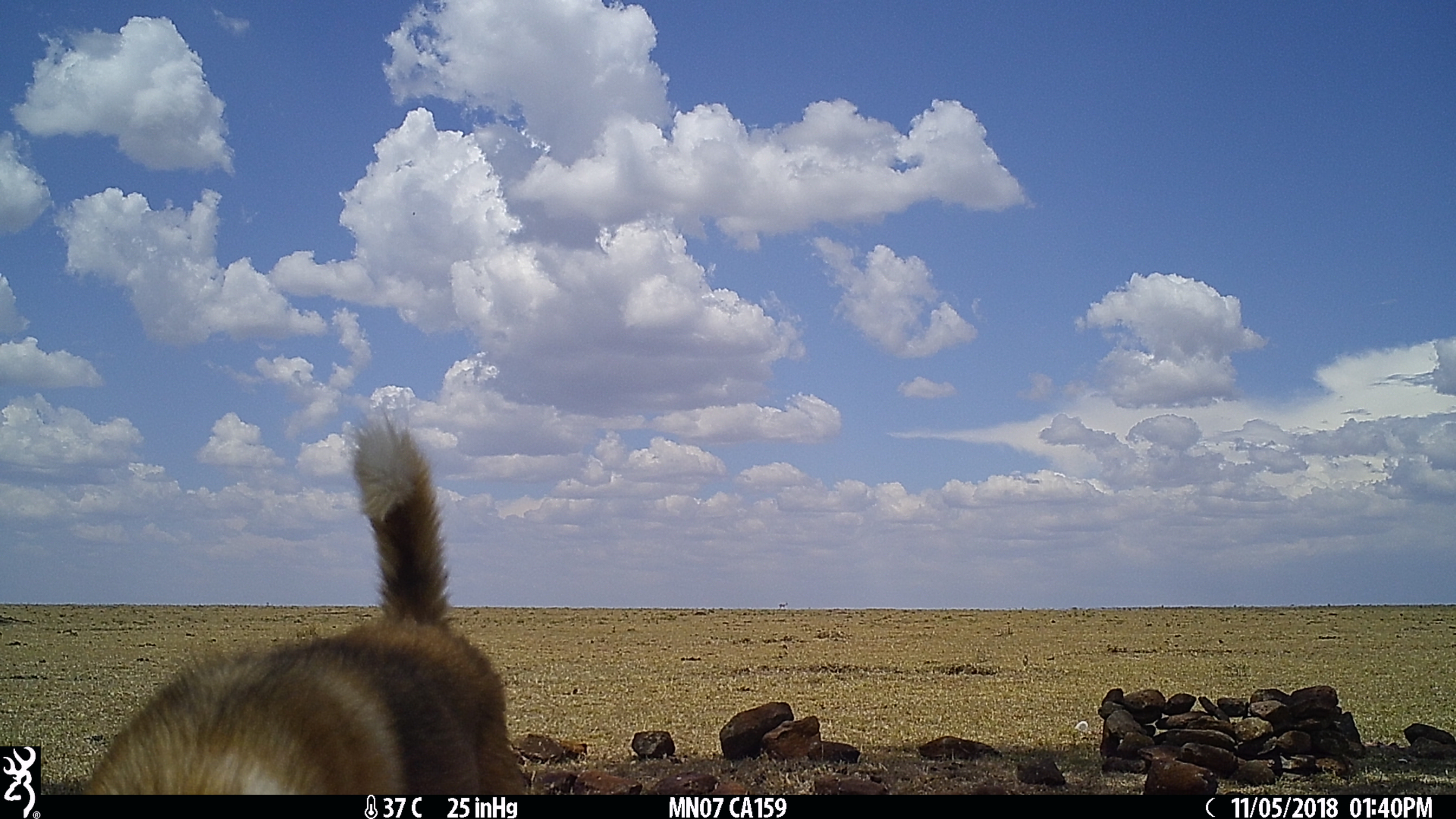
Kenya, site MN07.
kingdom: Animalia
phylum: Chordata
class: Mammalia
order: Carnivora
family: Canidae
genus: Canis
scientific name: Canis familiaris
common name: domestic dog